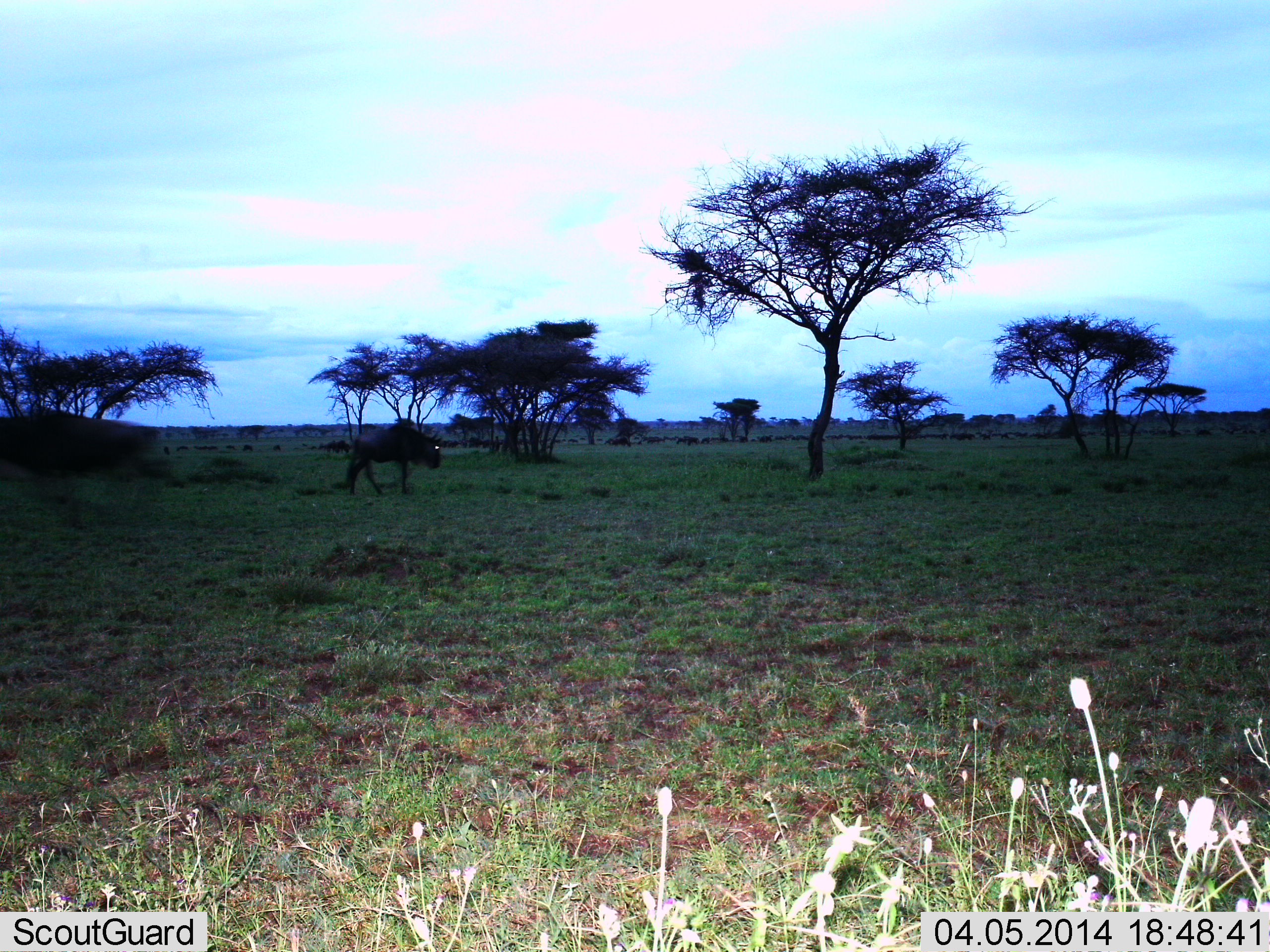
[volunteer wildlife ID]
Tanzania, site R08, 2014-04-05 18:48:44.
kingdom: Animalia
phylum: Chordata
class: Mammalia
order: Artiodactyla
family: Bovidae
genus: Connochaetes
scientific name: Connochaetes taurinus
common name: blue wildebeest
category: wildebeest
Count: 1.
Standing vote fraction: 40%.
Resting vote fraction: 0%.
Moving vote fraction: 70%.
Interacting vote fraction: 0%.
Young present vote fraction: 0%.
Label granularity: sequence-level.